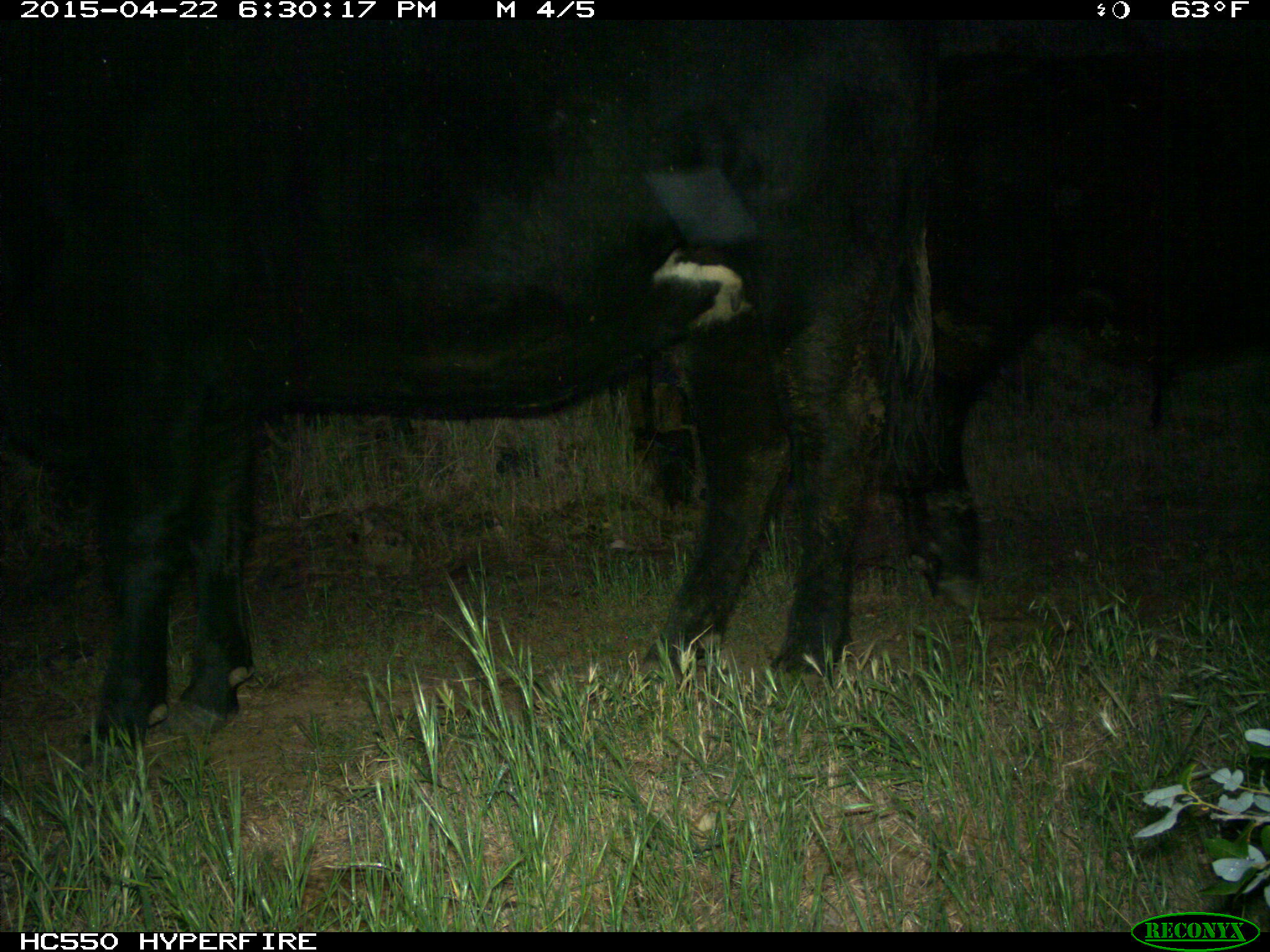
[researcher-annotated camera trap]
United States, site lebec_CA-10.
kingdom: Animalia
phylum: Chordata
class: Mammalia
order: Artiodactyla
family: Bovidae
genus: Bos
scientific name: Bos taurus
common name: domestic cow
Bos taurus (domestic cow).